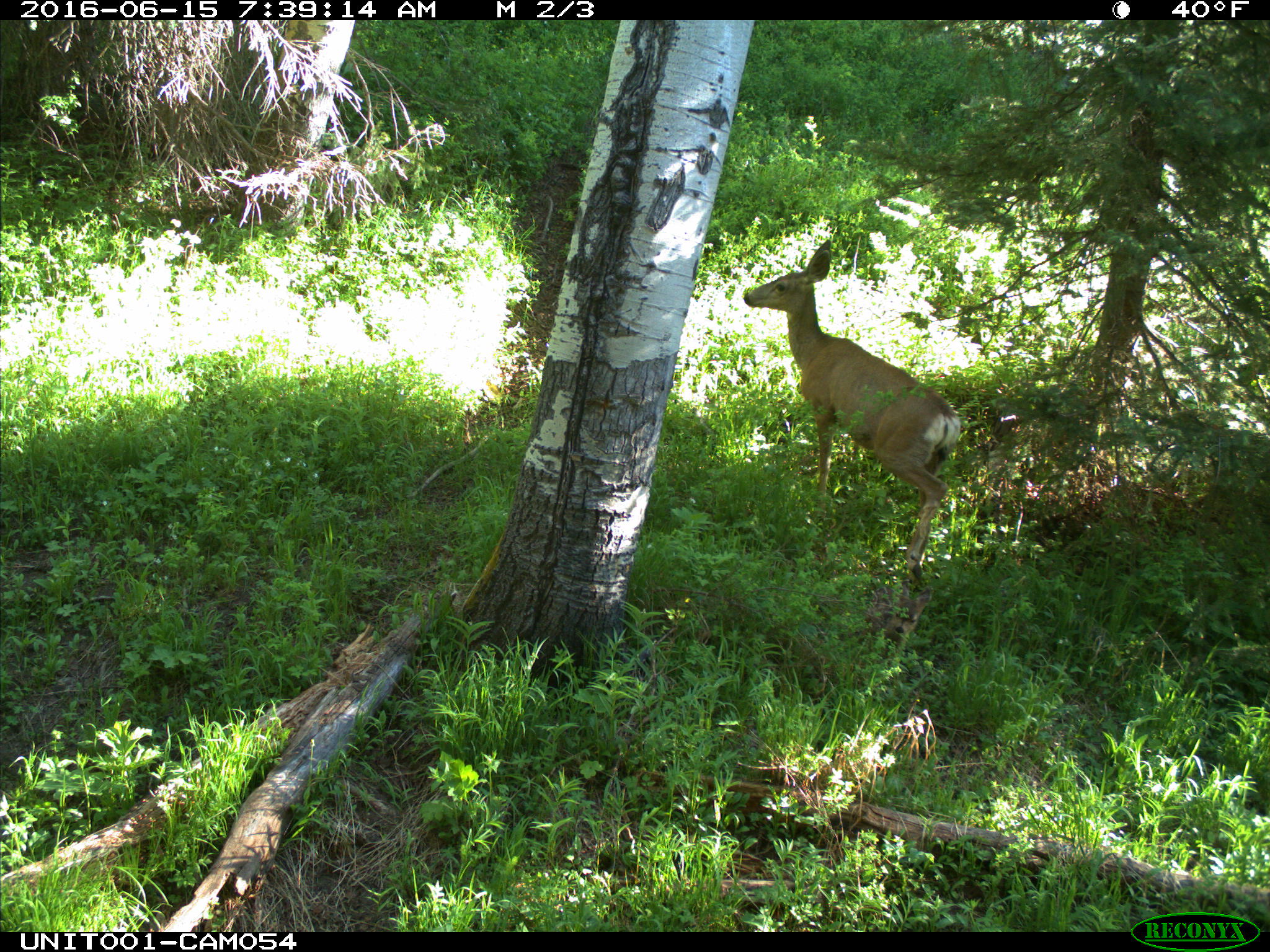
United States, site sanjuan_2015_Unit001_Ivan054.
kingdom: Animalia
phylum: Chordata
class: Mammalia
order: Artiodactyla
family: Cervidae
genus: Odocoileus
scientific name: Odocoileus hemionus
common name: mule deer